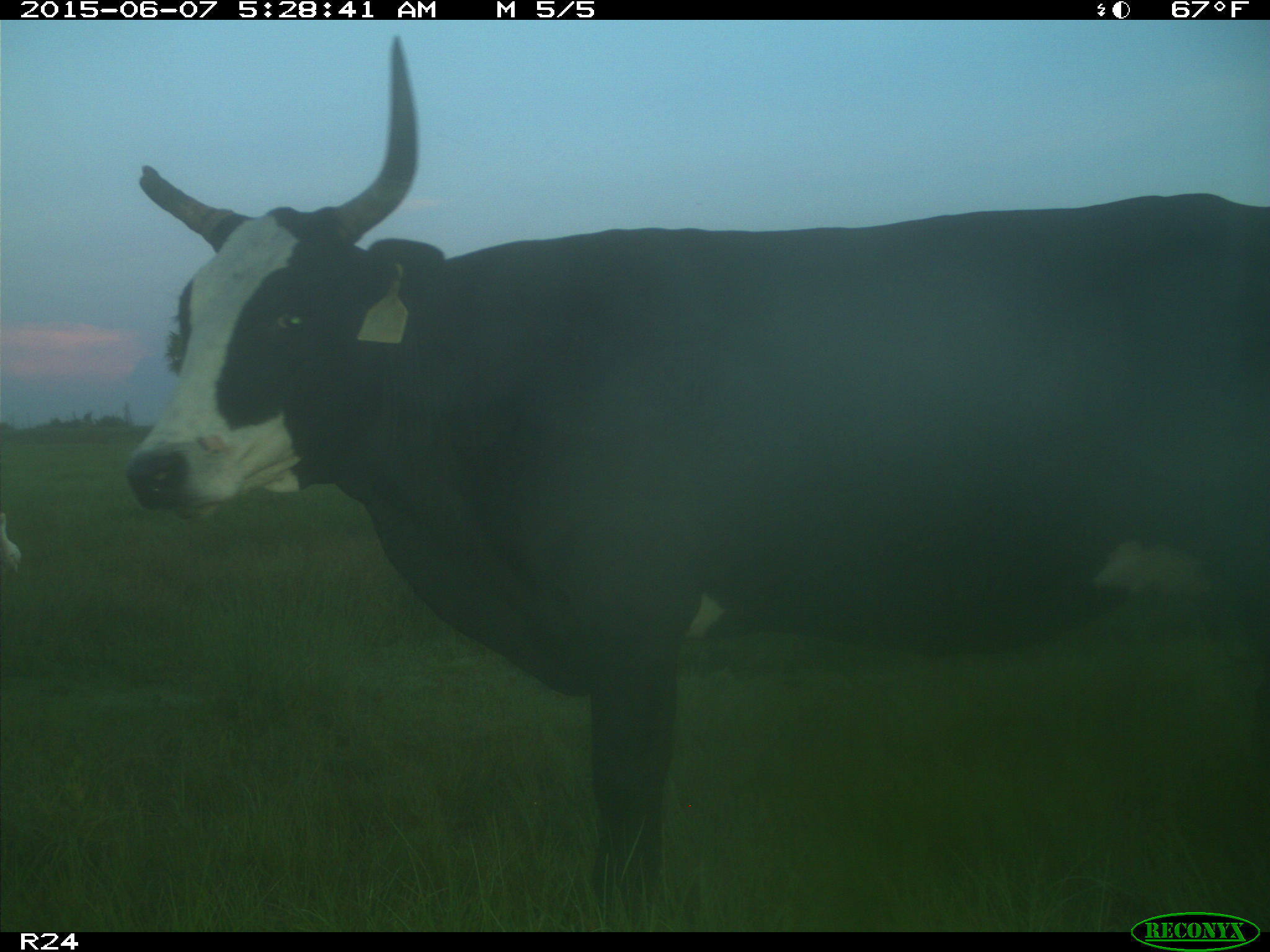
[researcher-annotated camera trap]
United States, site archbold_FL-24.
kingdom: Animalia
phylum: Chordata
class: Mammalia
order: Artiodactyla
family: Bovidae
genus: Bos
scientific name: Bos taurus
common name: domestic cow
Bos taurus (domestic cow).